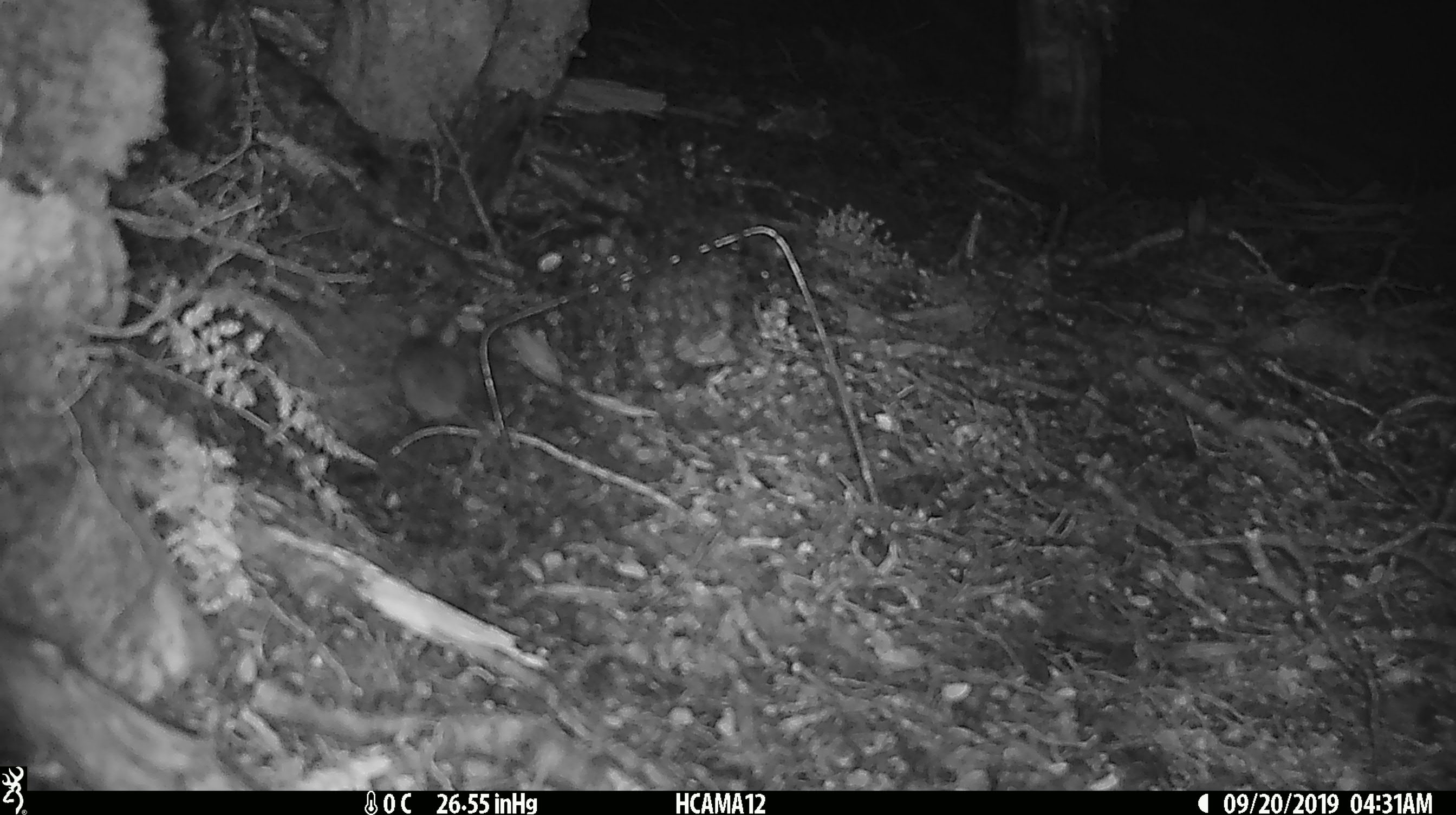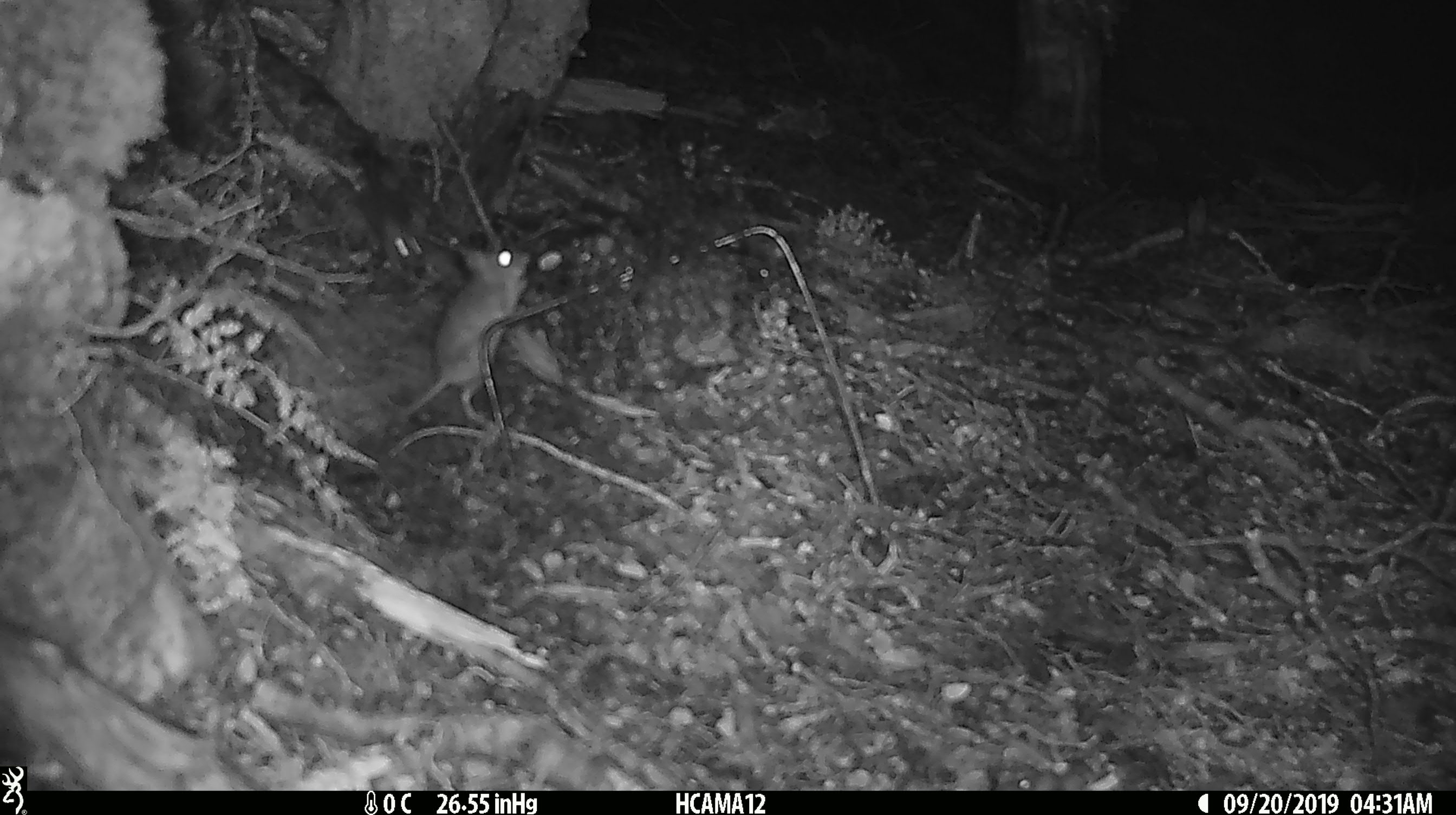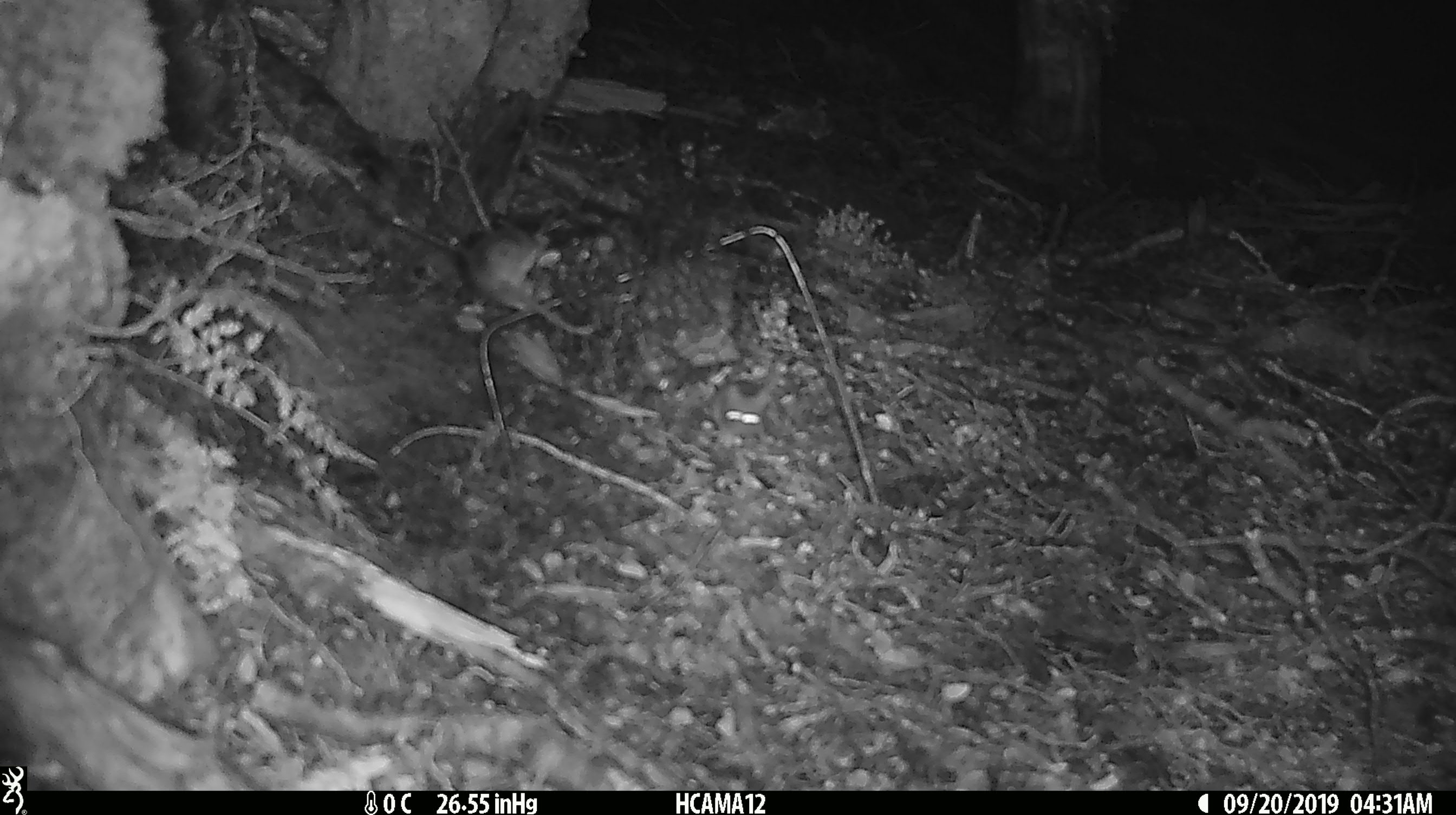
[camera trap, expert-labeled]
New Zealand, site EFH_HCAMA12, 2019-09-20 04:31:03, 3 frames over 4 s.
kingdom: Animalia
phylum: Chordata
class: Mammalia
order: Rodentia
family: Muridae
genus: Mus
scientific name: Mus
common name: mouse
Mouse (Mus).